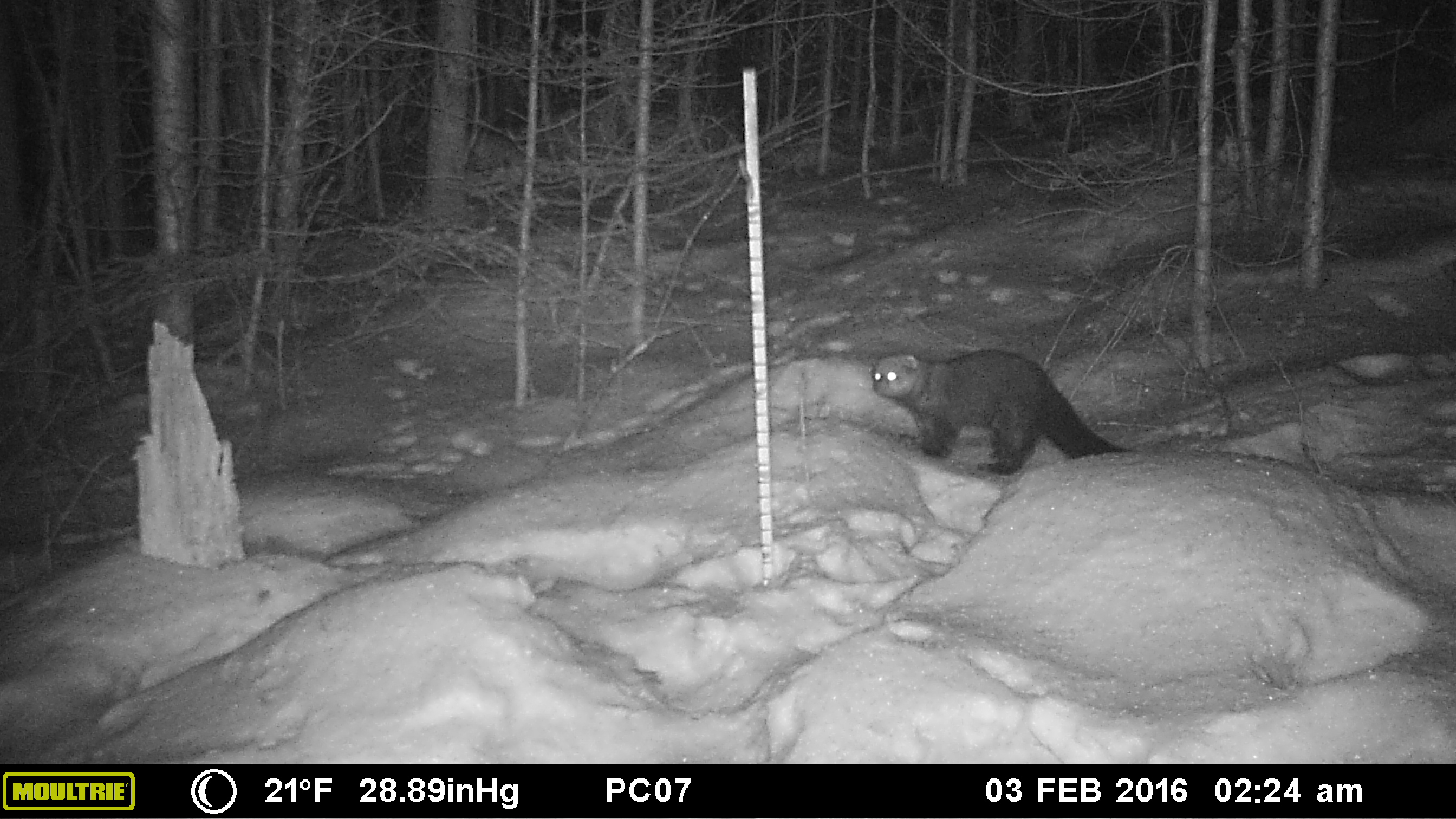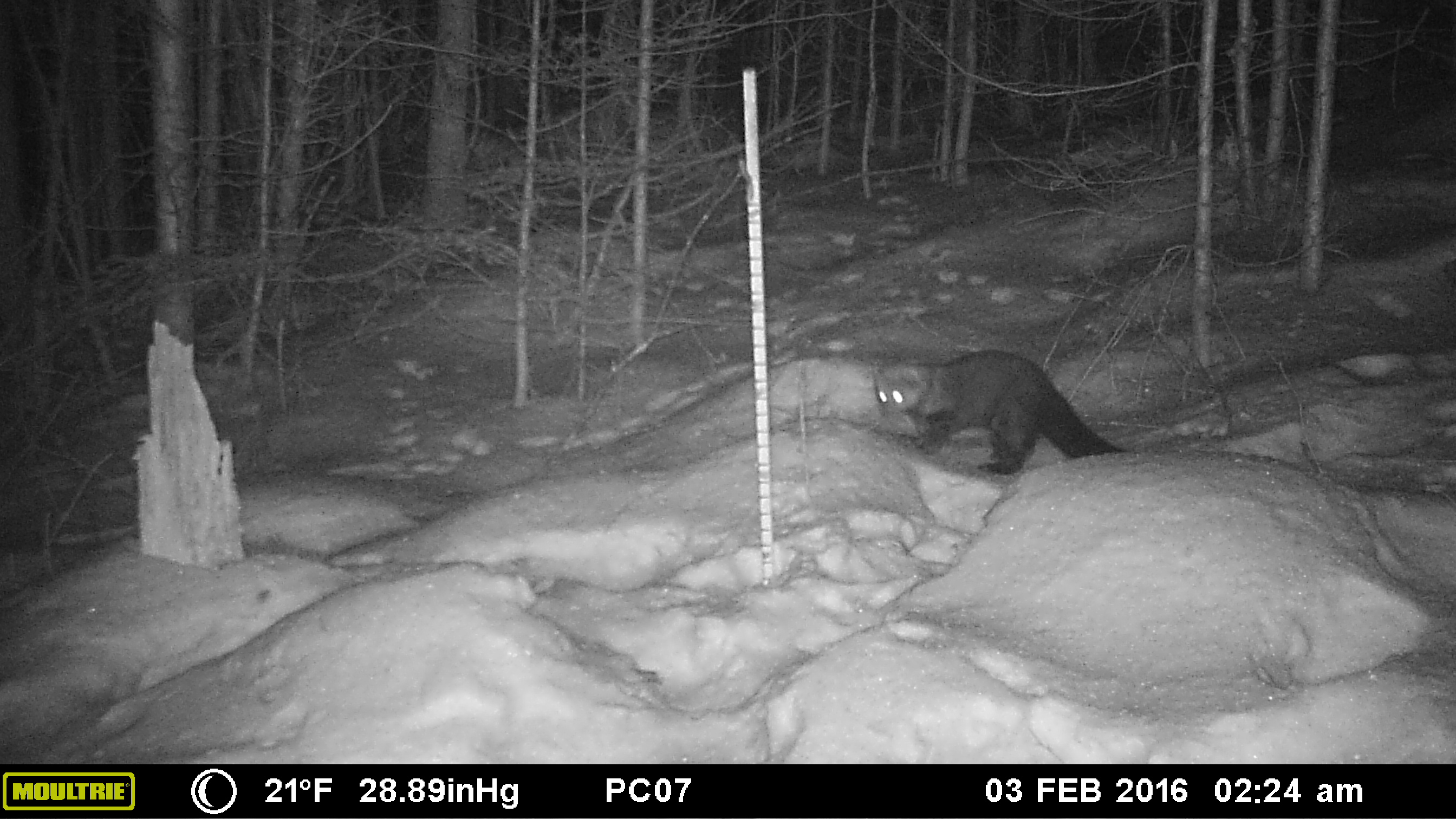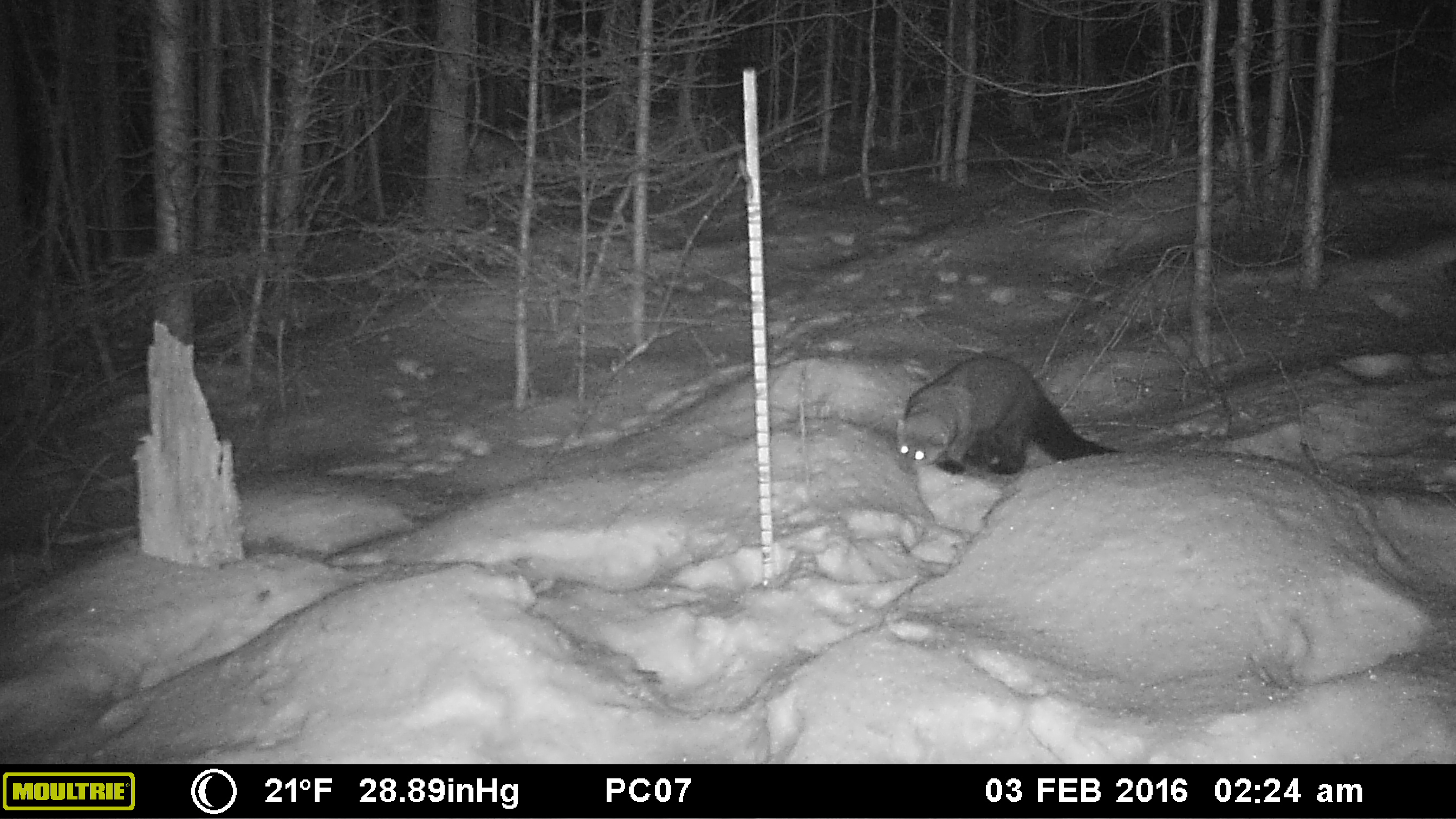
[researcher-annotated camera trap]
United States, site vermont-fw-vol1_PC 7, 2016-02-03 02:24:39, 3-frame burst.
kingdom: Animalia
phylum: Chordata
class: Mammalia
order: Carnivora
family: Mustelidae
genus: Pekania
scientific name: Pekania pennanti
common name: fisher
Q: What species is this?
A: Fisher (Pekania pennanti).